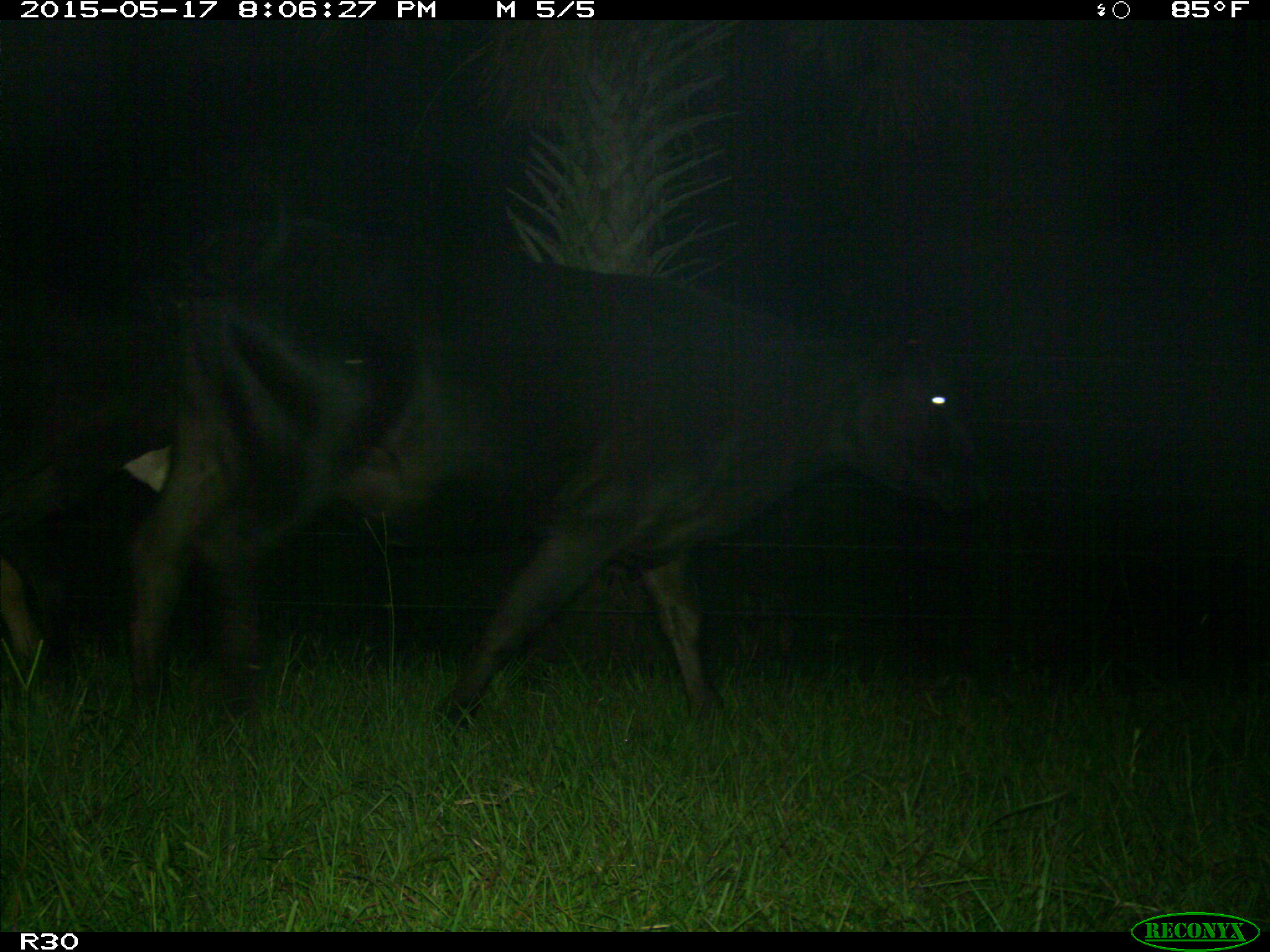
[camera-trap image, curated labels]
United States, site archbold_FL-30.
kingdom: Animalia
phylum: Chordata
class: Mammalia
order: Artiodactyla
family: Bovidae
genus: Bos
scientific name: Bos taurus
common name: domestic cow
Bos taurus (domestic cow).